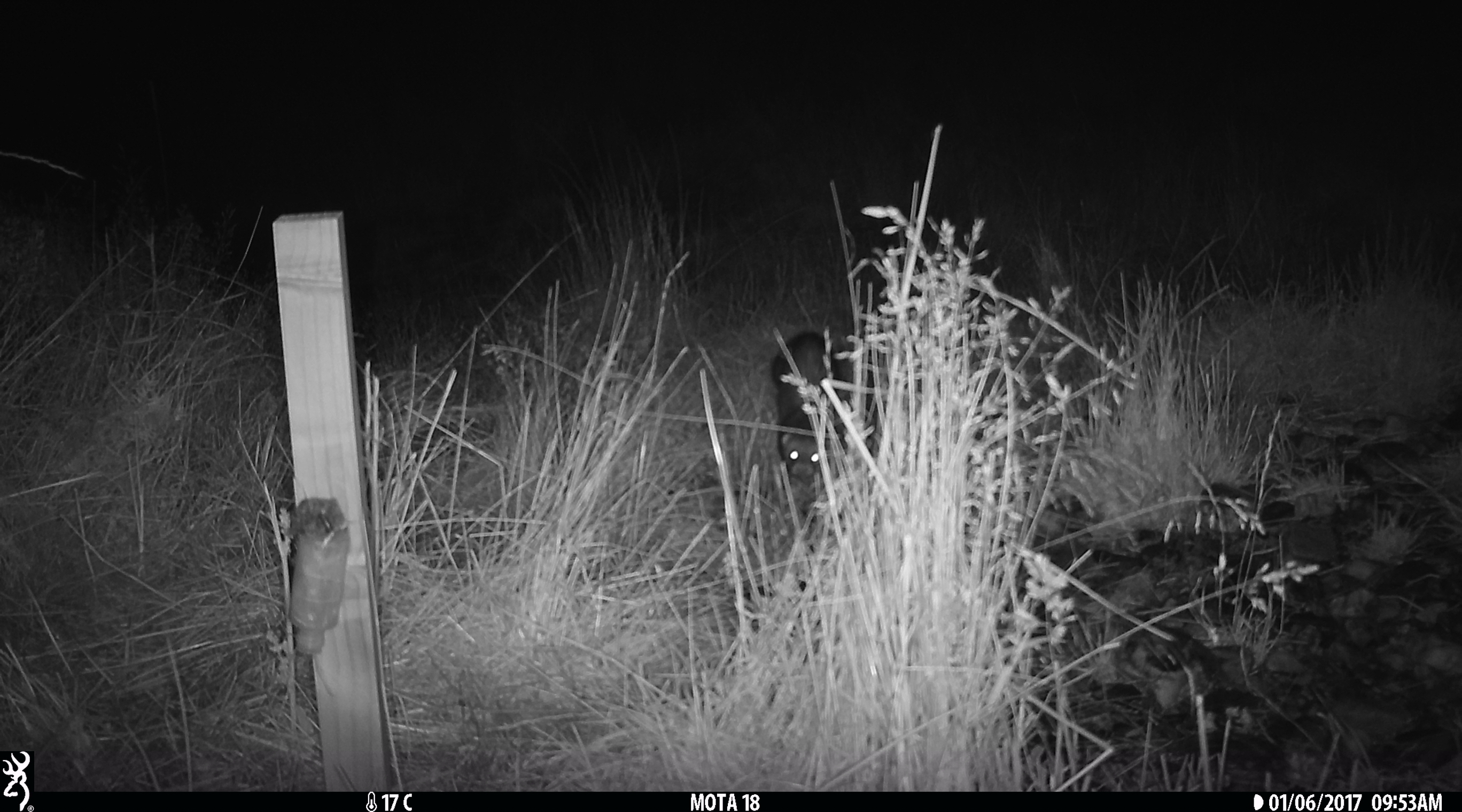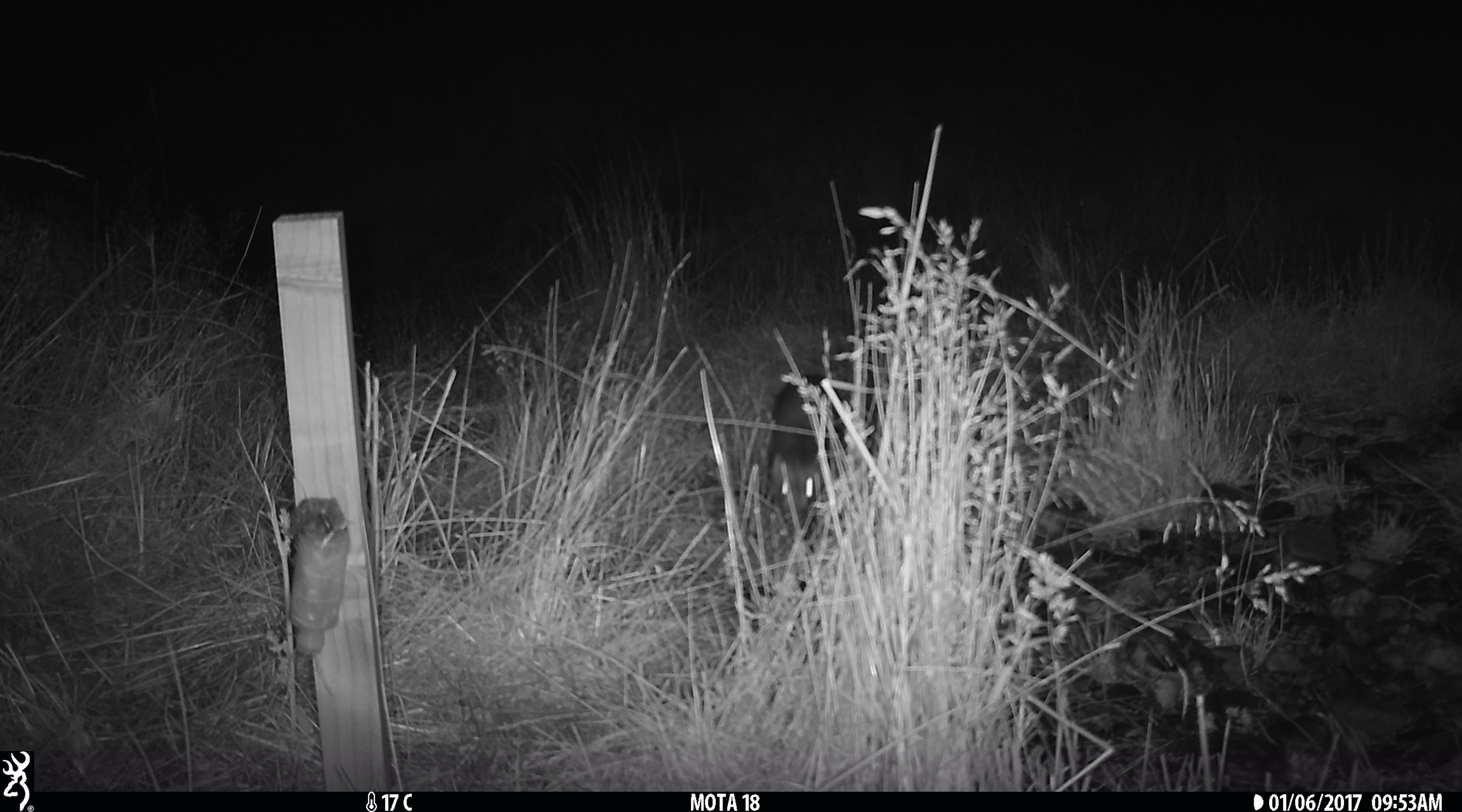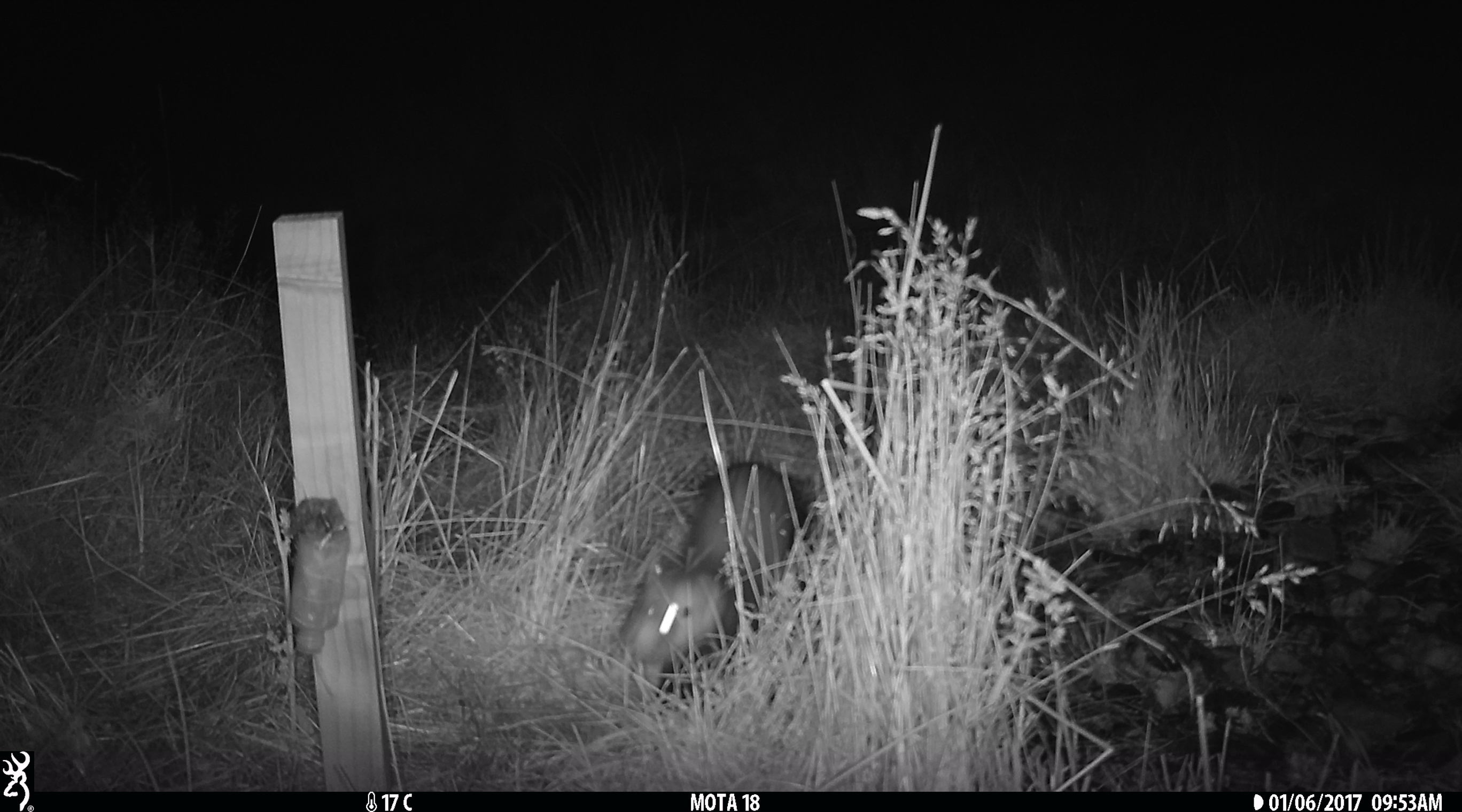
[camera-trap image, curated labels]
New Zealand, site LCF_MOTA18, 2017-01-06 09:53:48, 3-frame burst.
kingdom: Animalia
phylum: Chordata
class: Mammalia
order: Carnivora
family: Mustelidae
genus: Mustela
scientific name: Mustela furo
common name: ferret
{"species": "ferret (Mustela furo)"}